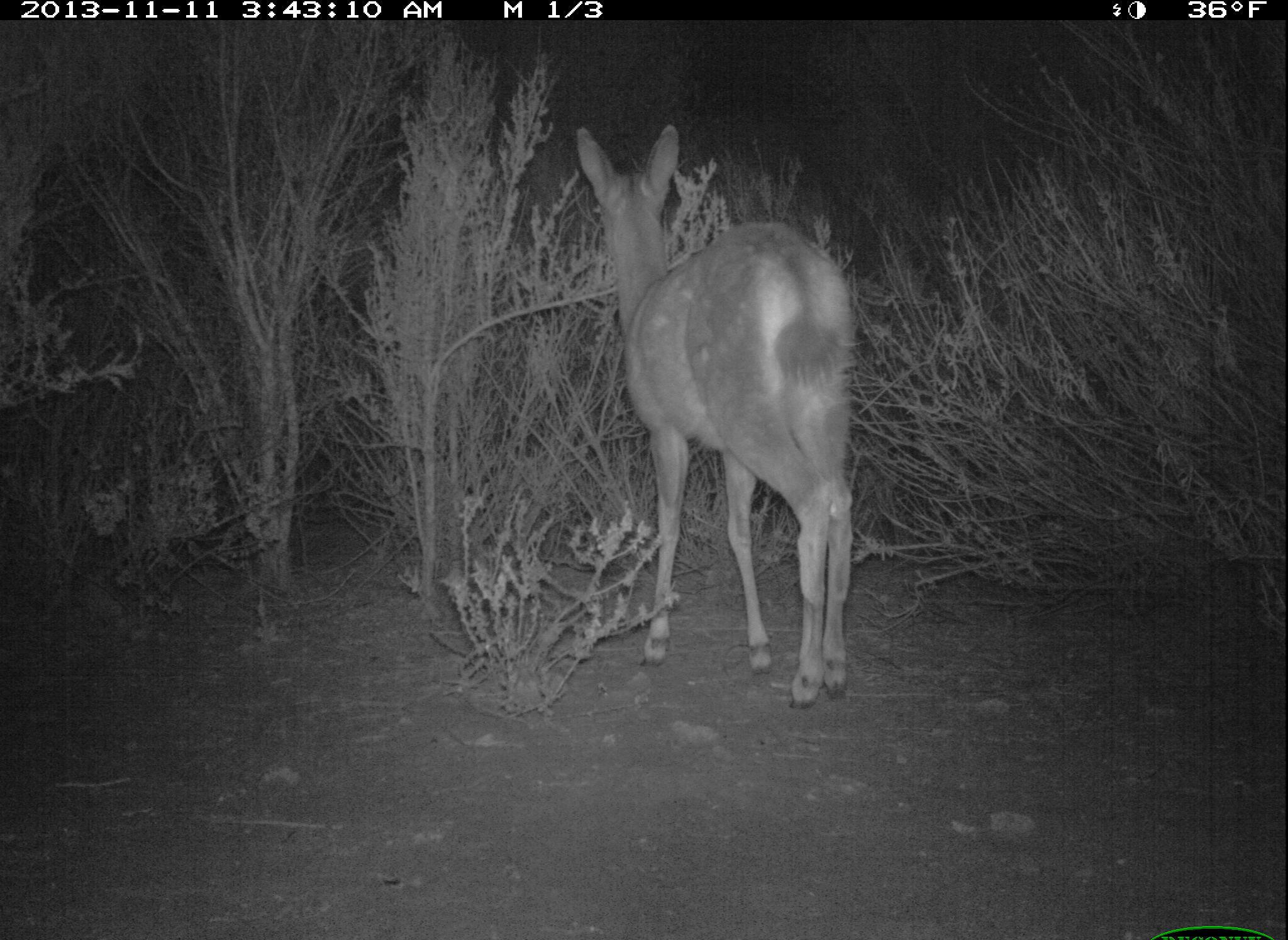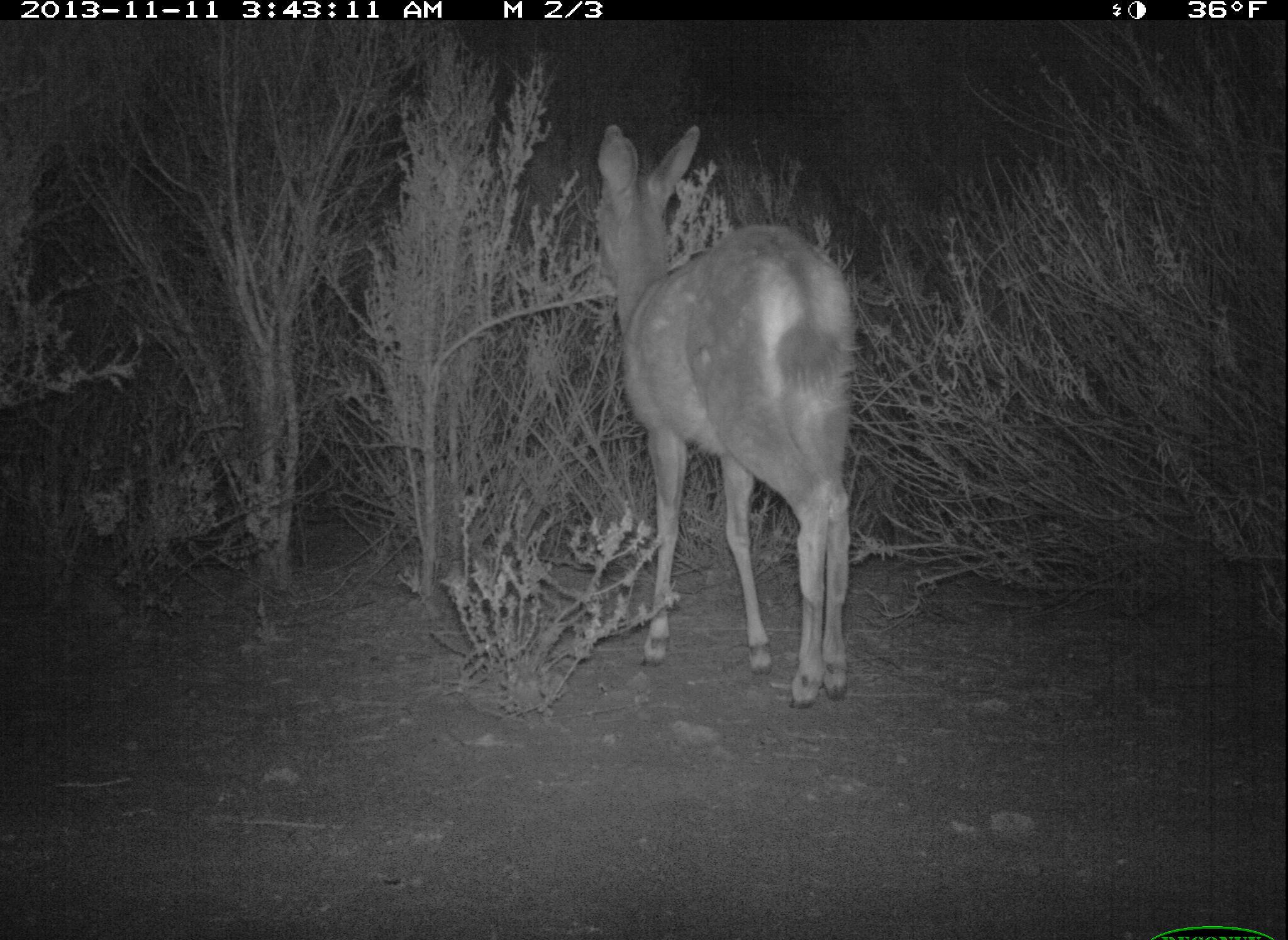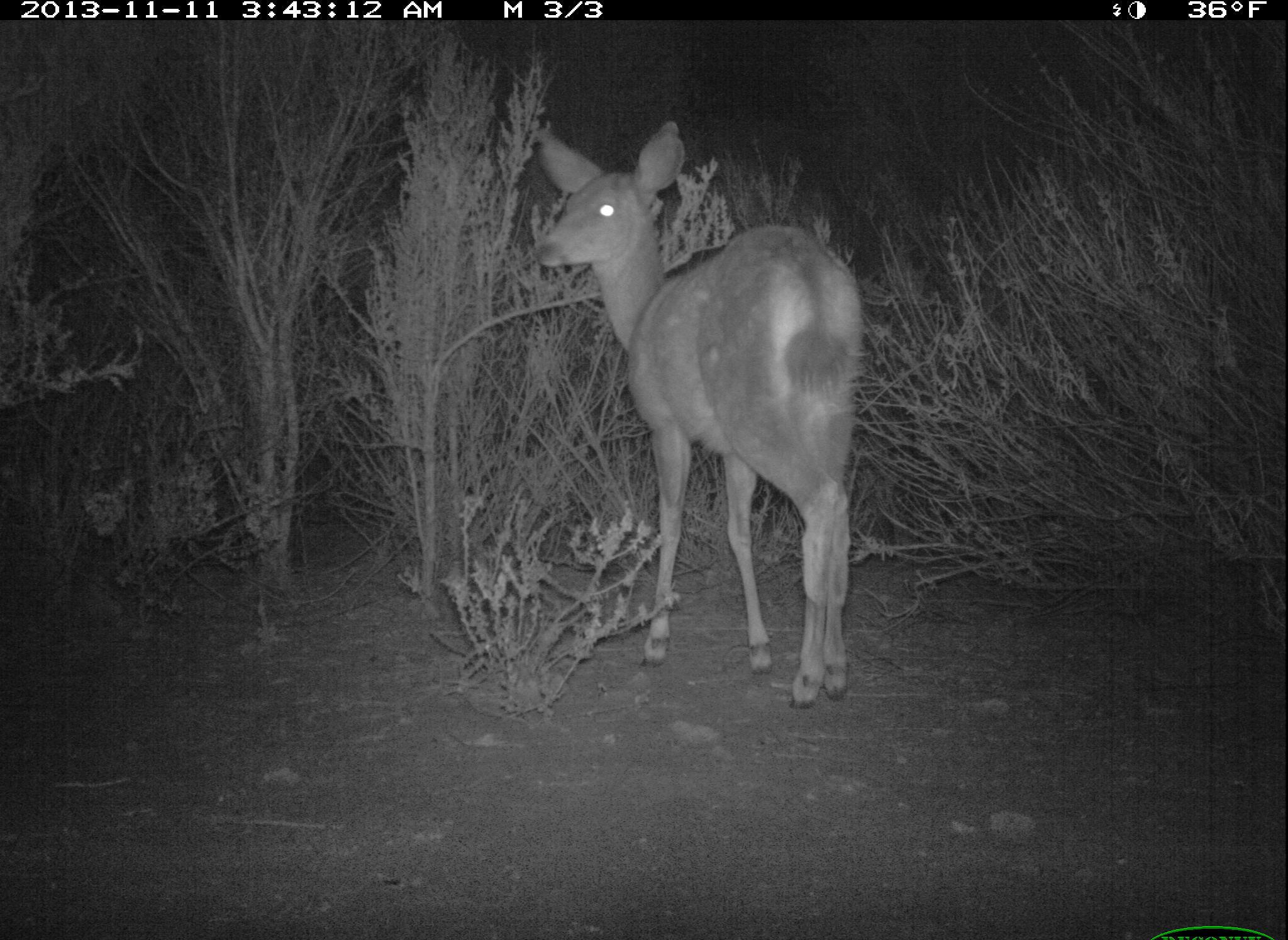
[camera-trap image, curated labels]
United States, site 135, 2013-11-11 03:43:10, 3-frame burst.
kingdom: Animalia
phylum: Chordata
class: Mammalia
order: Artiodactyla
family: Cervidae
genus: Odocoileus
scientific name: Odocoileus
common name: deer